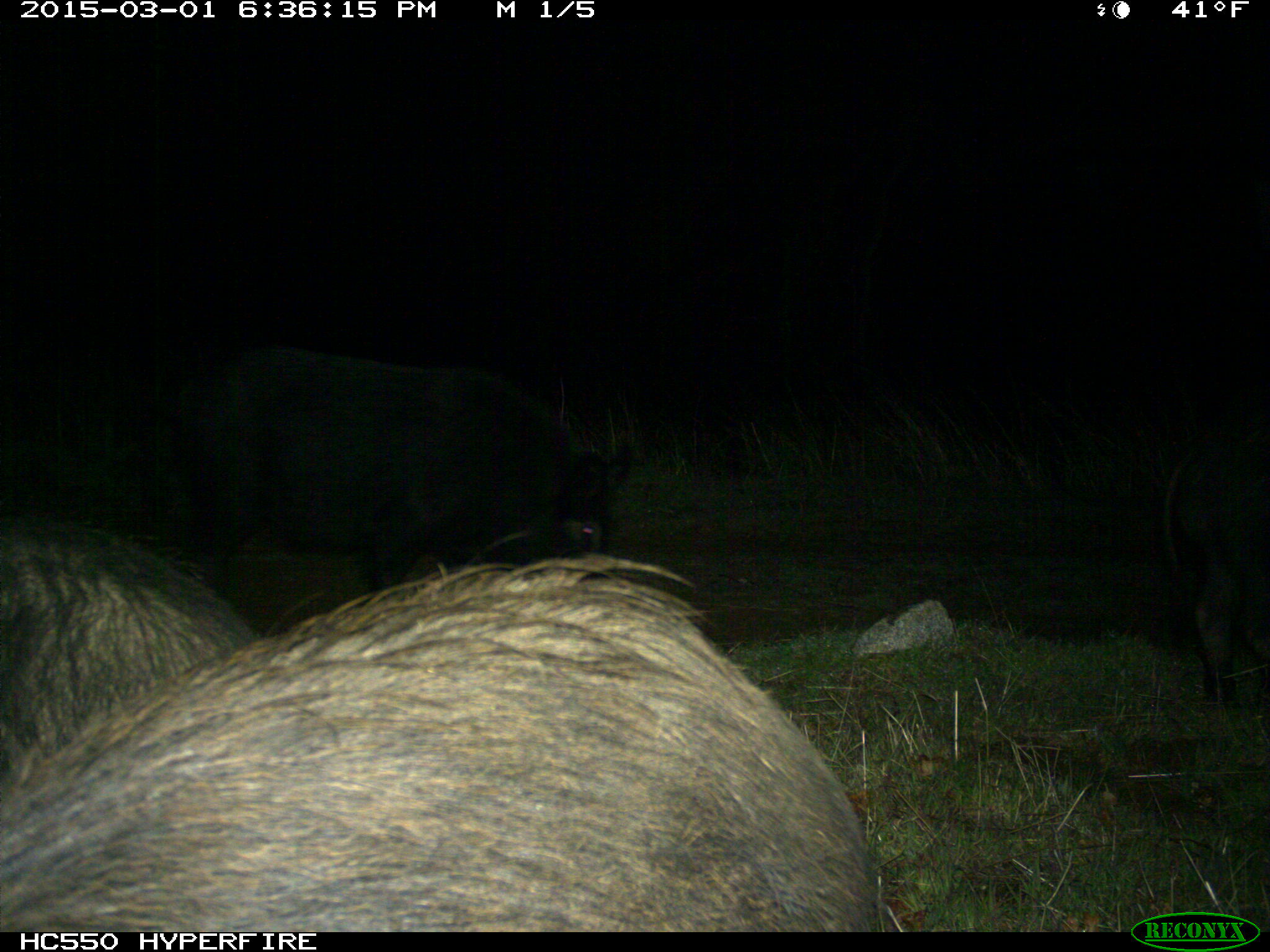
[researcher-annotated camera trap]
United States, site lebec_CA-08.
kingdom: Animalia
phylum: Chordata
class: Mammalia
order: Artiodactyla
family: Suidae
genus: Sus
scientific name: Sus scrofa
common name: wild boar